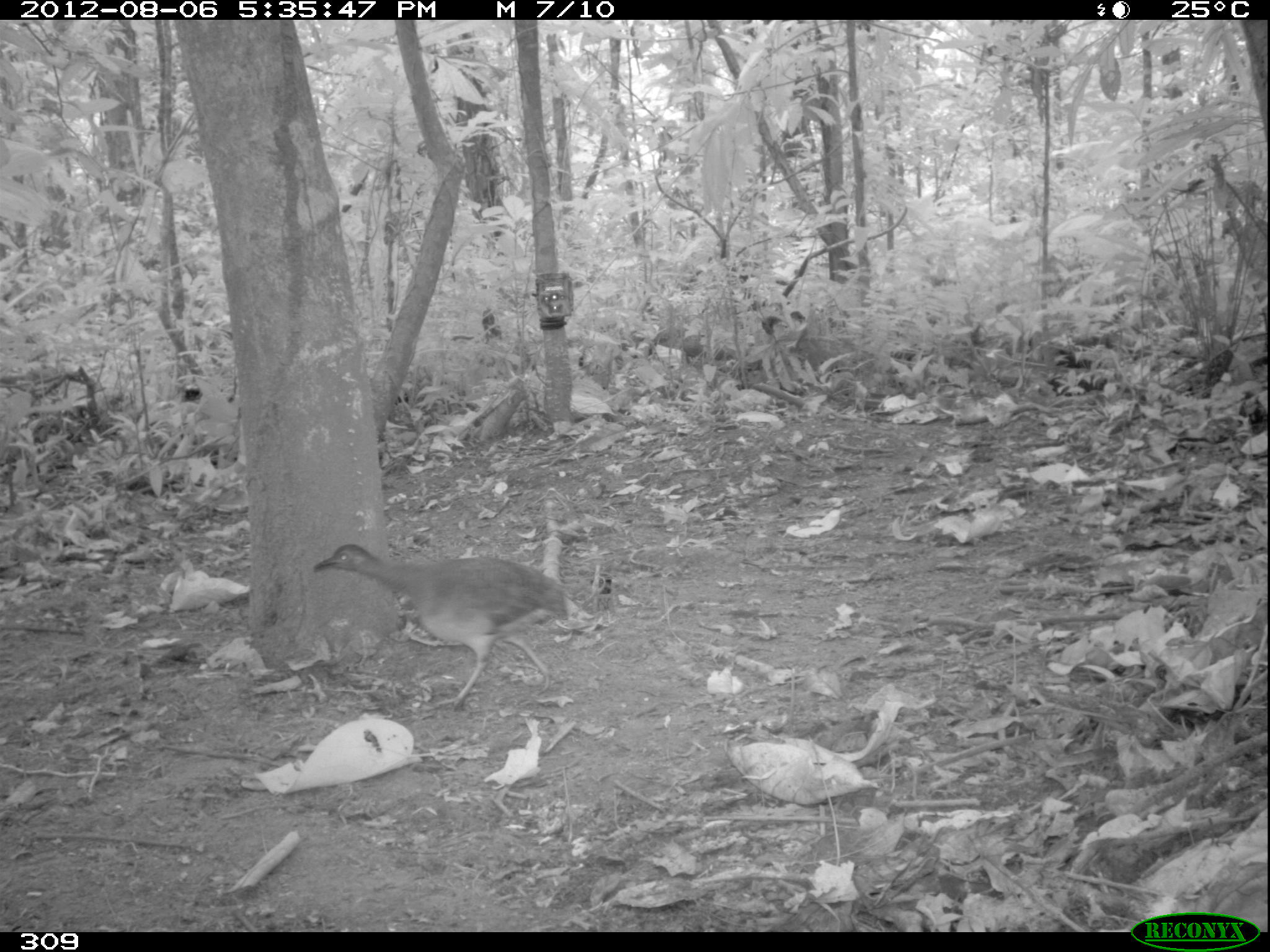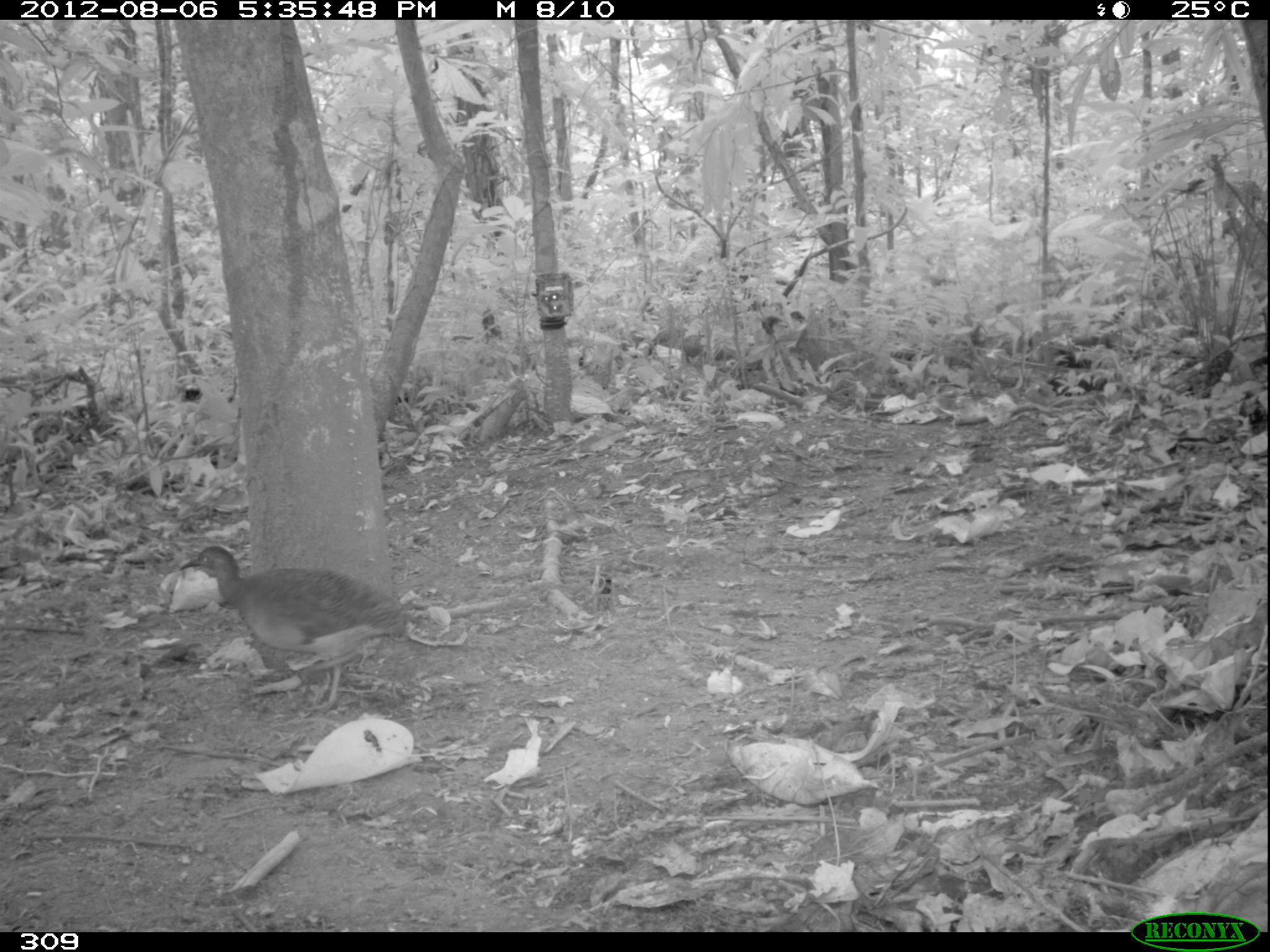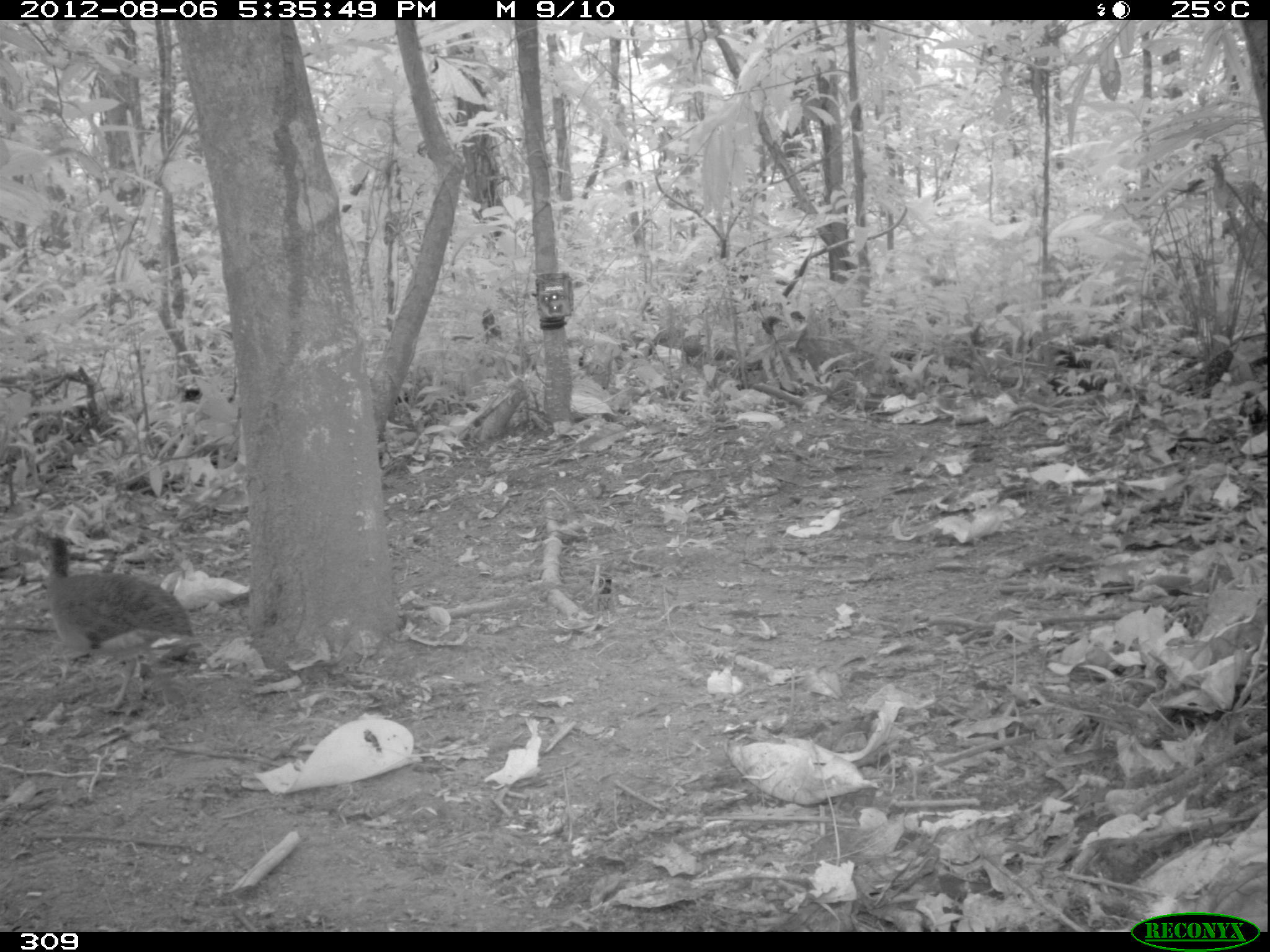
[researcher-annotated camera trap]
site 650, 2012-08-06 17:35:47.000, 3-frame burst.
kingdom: Animalia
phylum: Chordata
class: Aves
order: Galliformes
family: Phasianidae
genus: Alectoris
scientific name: Alectoris rufa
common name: red-legged partridge